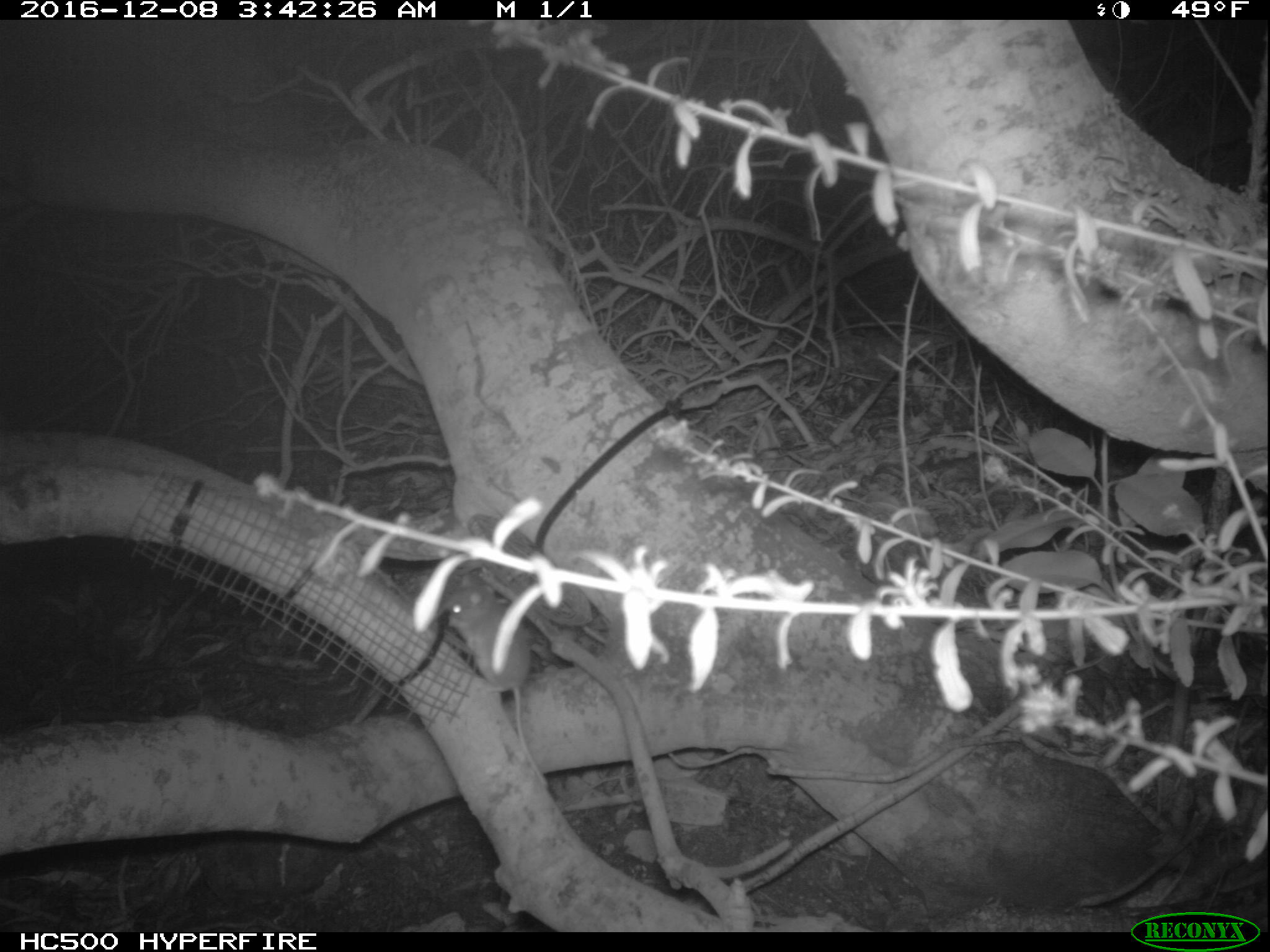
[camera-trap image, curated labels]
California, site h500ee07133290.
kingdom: Animalia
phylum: Chordata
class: Mammalia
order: Rodentia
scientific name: Rodentia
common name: rodent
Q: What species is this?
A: Rodent (Rodentia).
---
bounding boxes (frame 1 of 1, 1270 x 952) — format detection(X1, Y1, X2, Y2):
rodent: detection(447, 572, 548, 785)